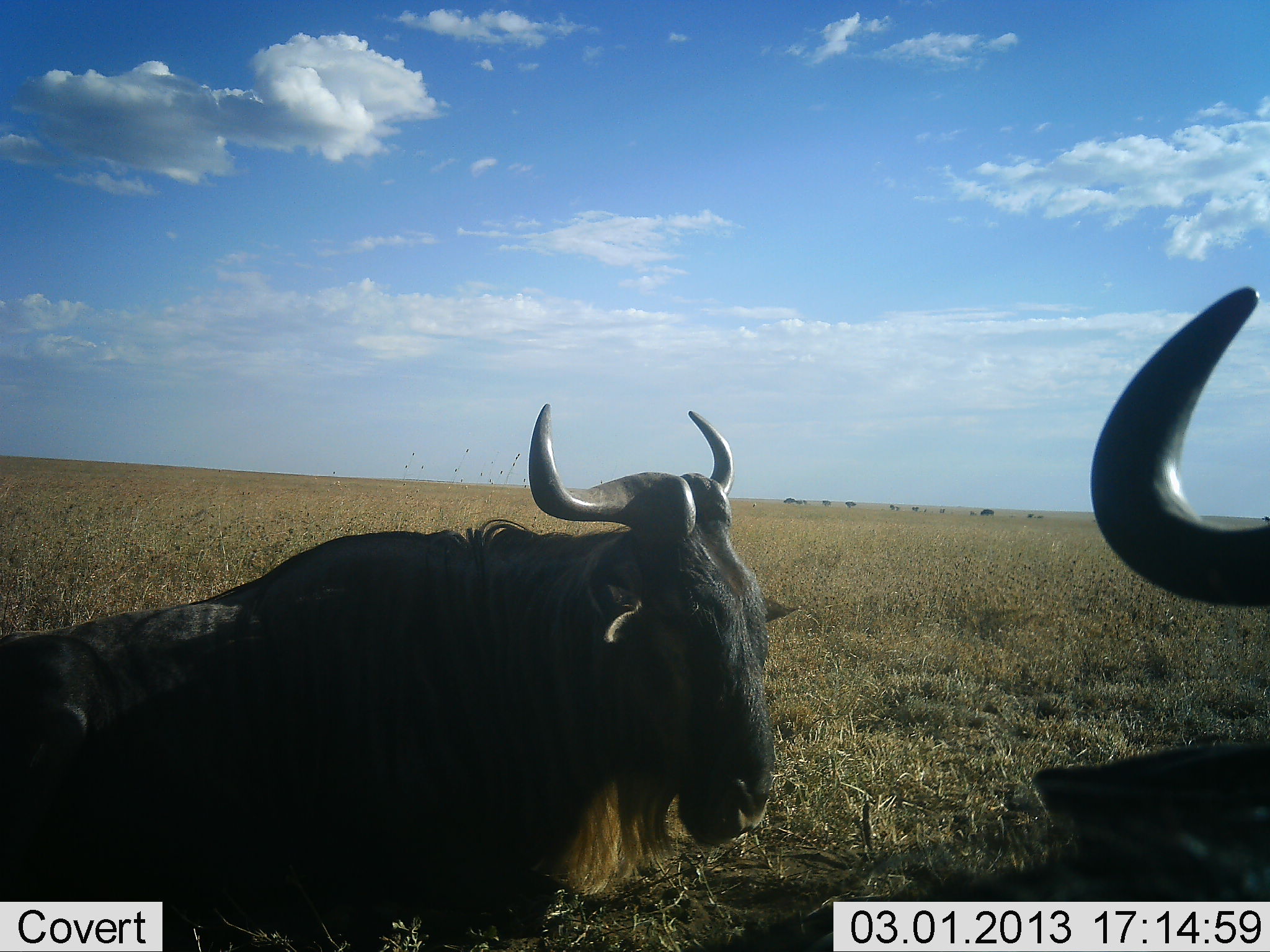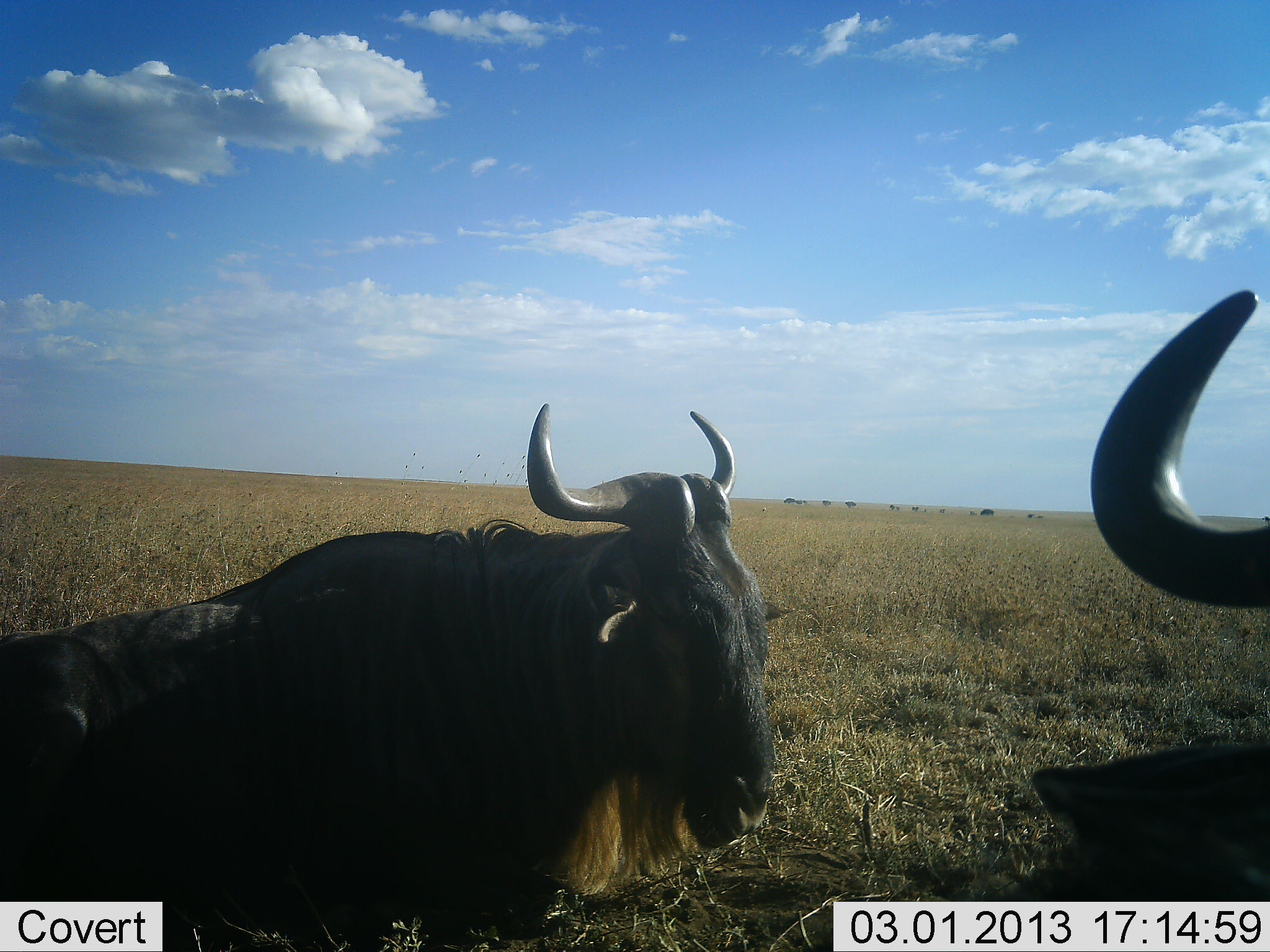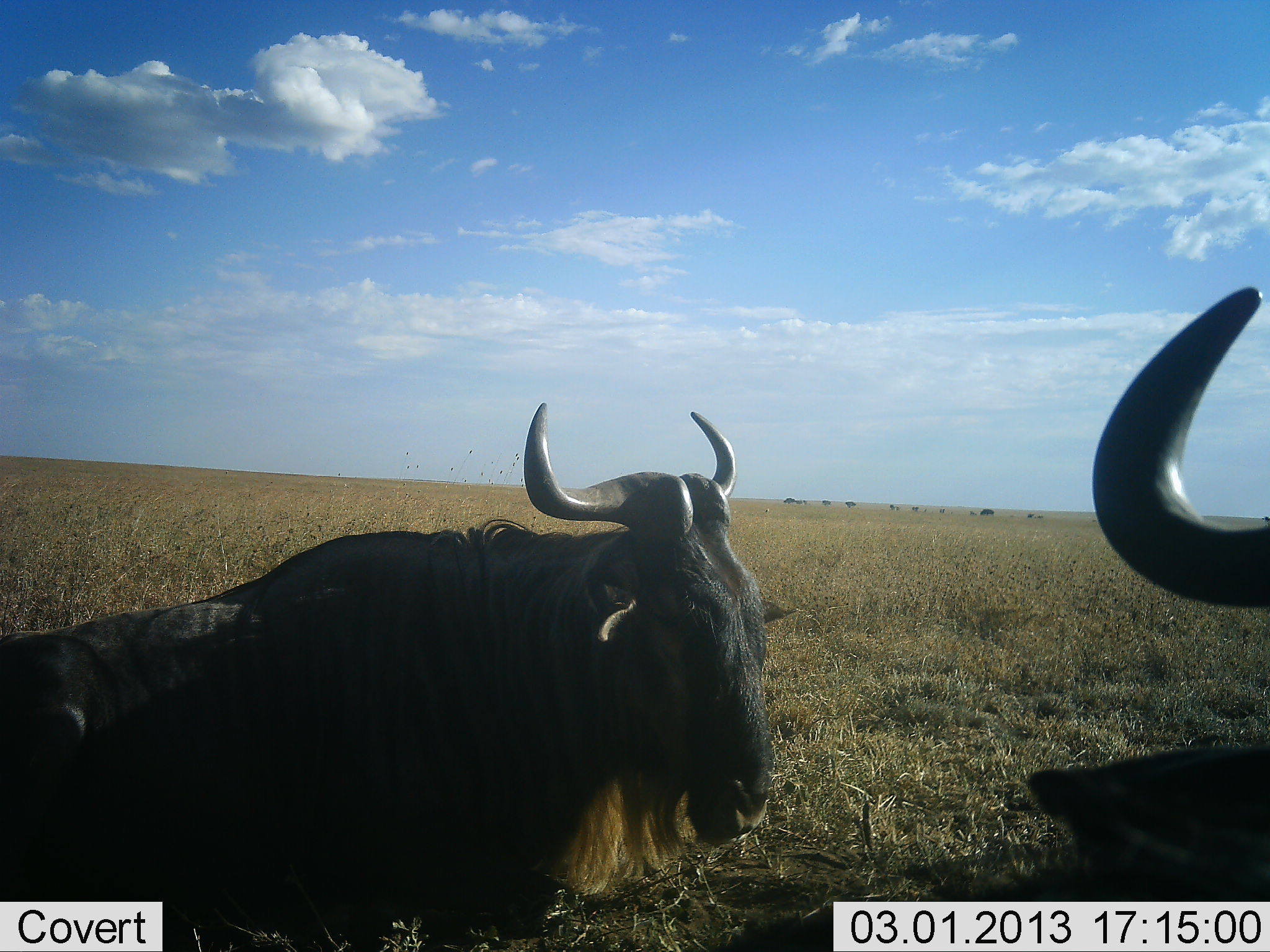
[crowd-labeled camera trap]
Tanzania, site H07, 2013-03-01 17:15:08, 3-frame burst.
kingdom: Animalia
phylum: Chordata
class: Mammalia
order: Artiodactyla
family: Bovidae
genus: Connochaetes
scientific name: Connochaetes taurinus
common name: blue wildebeest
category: wildebeest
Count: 2.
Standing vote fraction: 54%.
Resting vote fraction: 38%.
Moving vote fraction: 4%.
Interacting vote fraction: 4%.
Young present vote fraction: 0%.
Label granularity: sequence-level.